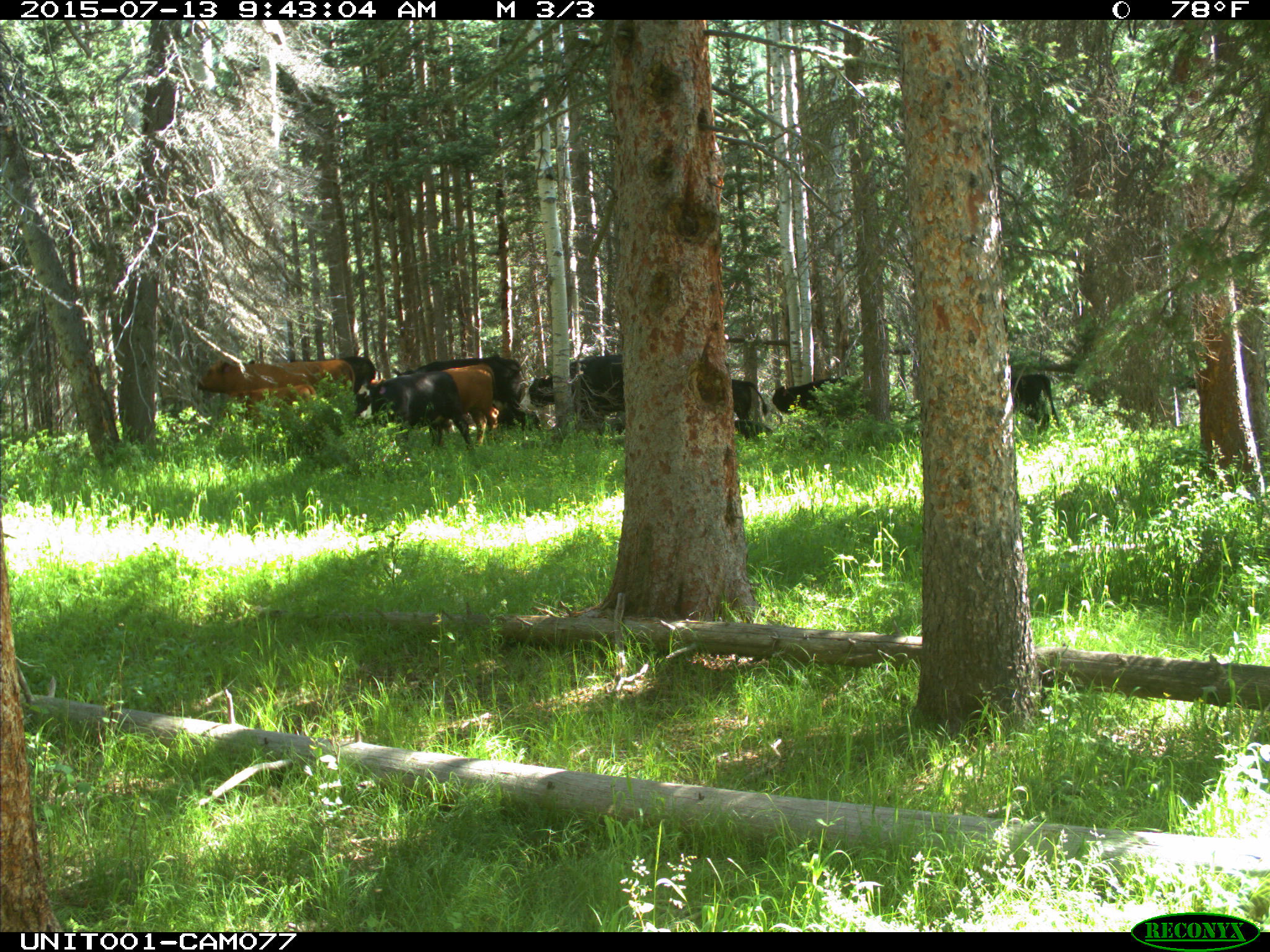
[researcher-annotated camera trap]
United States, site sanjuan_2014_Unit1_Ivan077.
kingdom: Animalia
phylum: Chordata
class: Mammalia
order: Artiodactyla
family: Bovidae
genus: Bos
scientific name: Bos taurus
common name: domestic cow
Bos taurus (domestic cow).